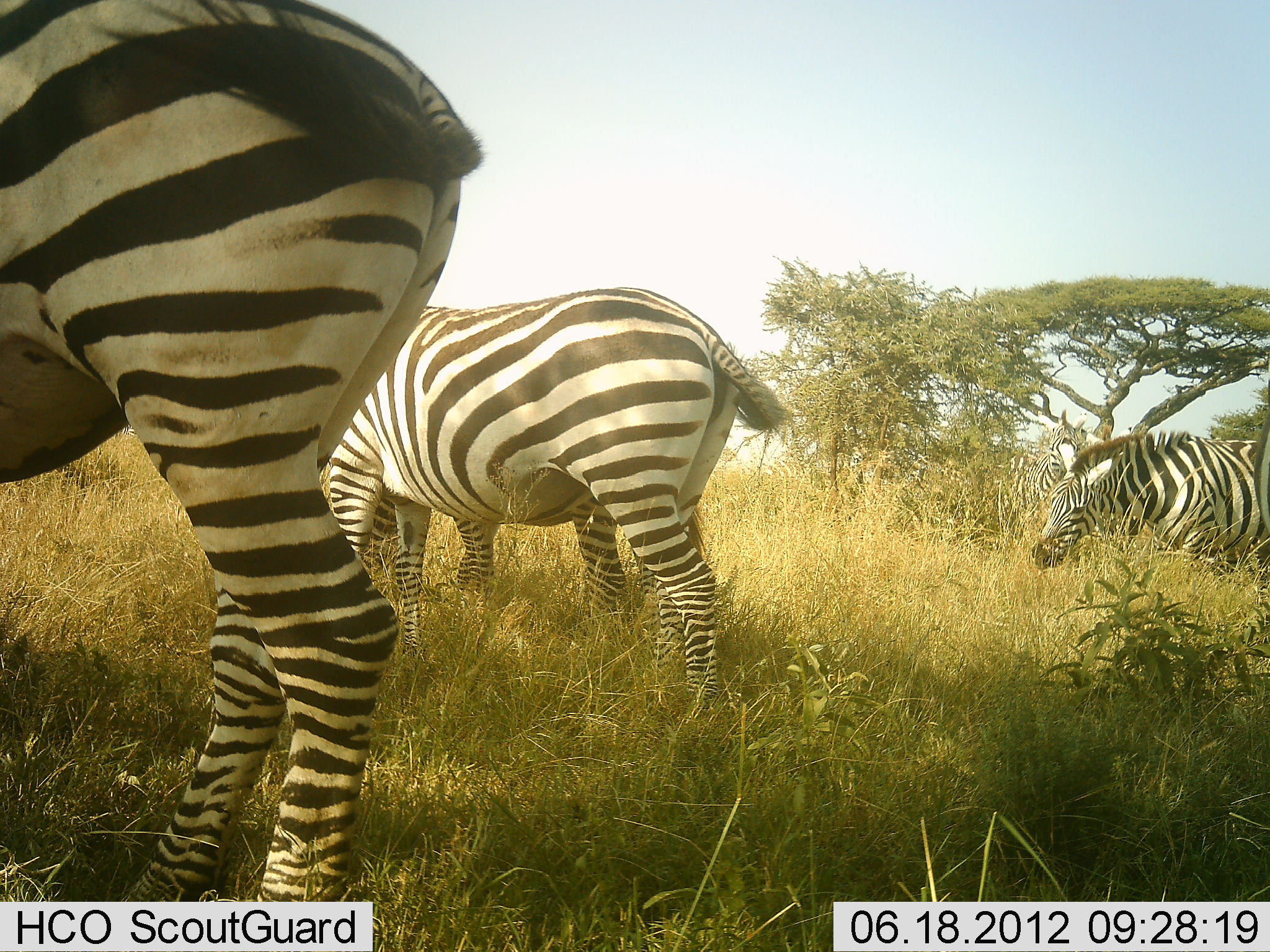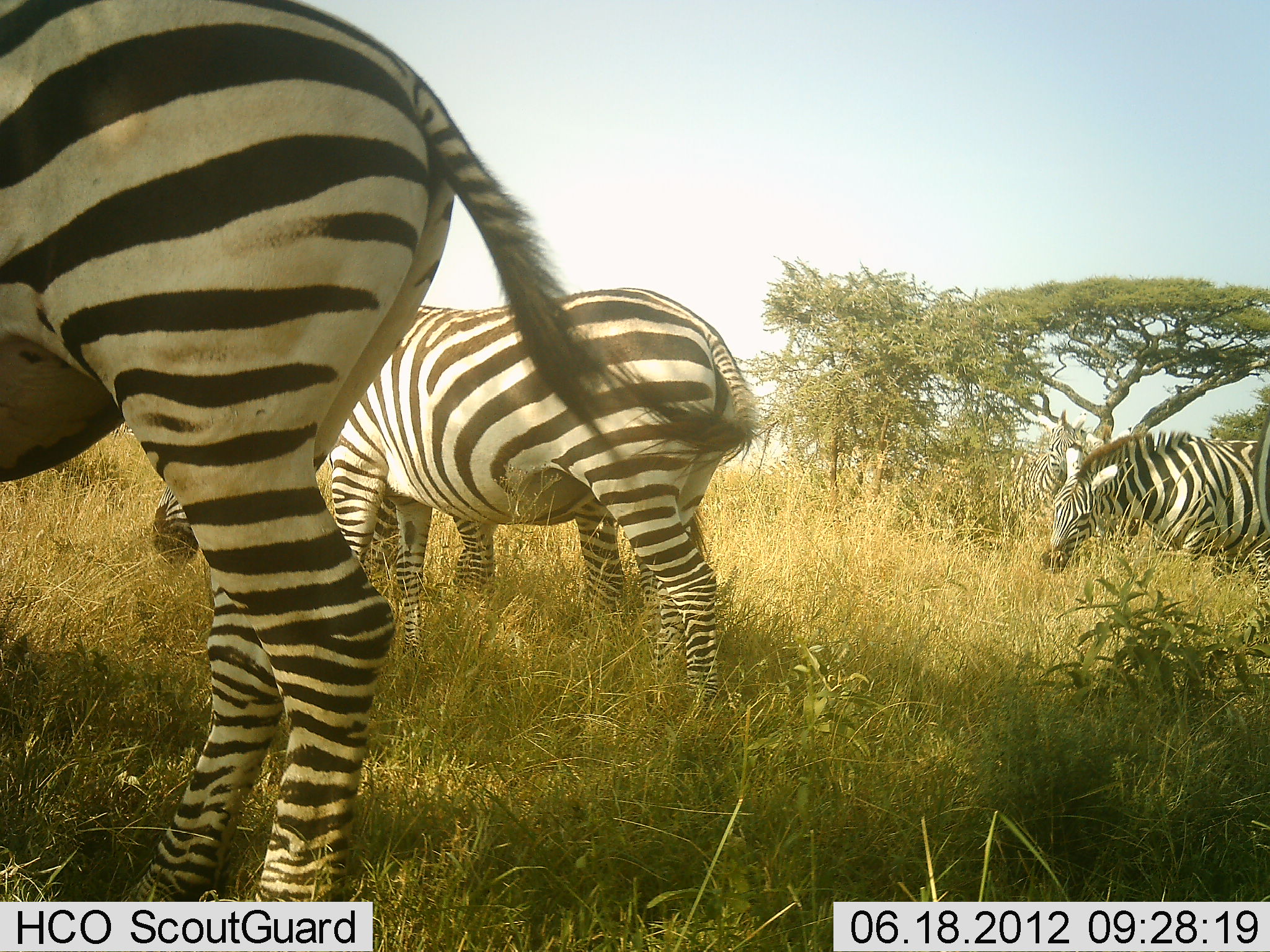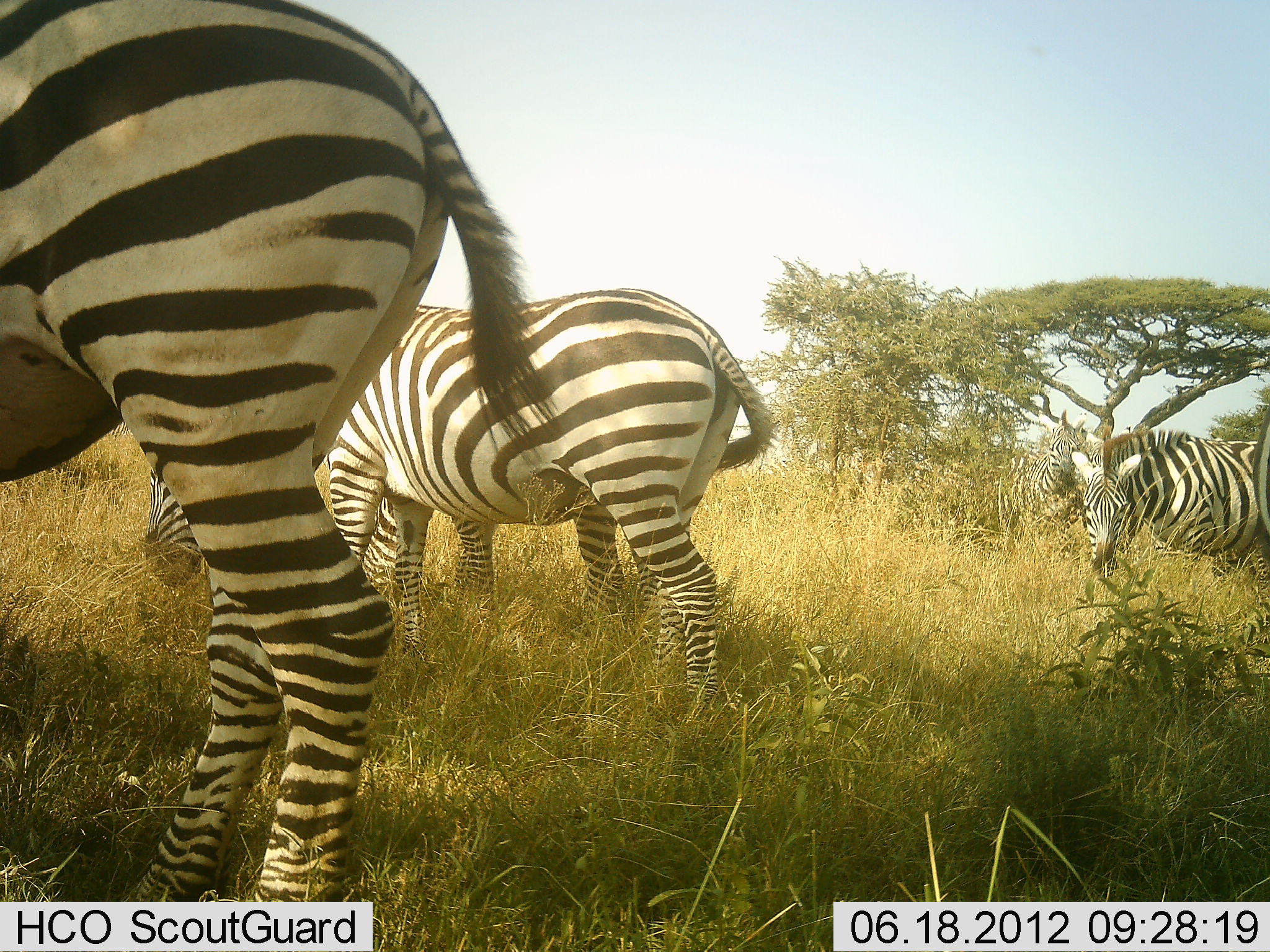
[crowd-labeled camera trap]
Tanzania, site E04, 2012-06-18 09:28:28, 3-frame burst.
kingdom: Animalia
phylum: Chordata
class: Mammalia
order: Perissodactyla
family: Equidae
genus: Equus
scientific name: Equus quagga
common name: plains zebra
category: zebra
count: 5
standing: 40%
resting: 0%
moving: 0%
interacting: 0%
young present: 10%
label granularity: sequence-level